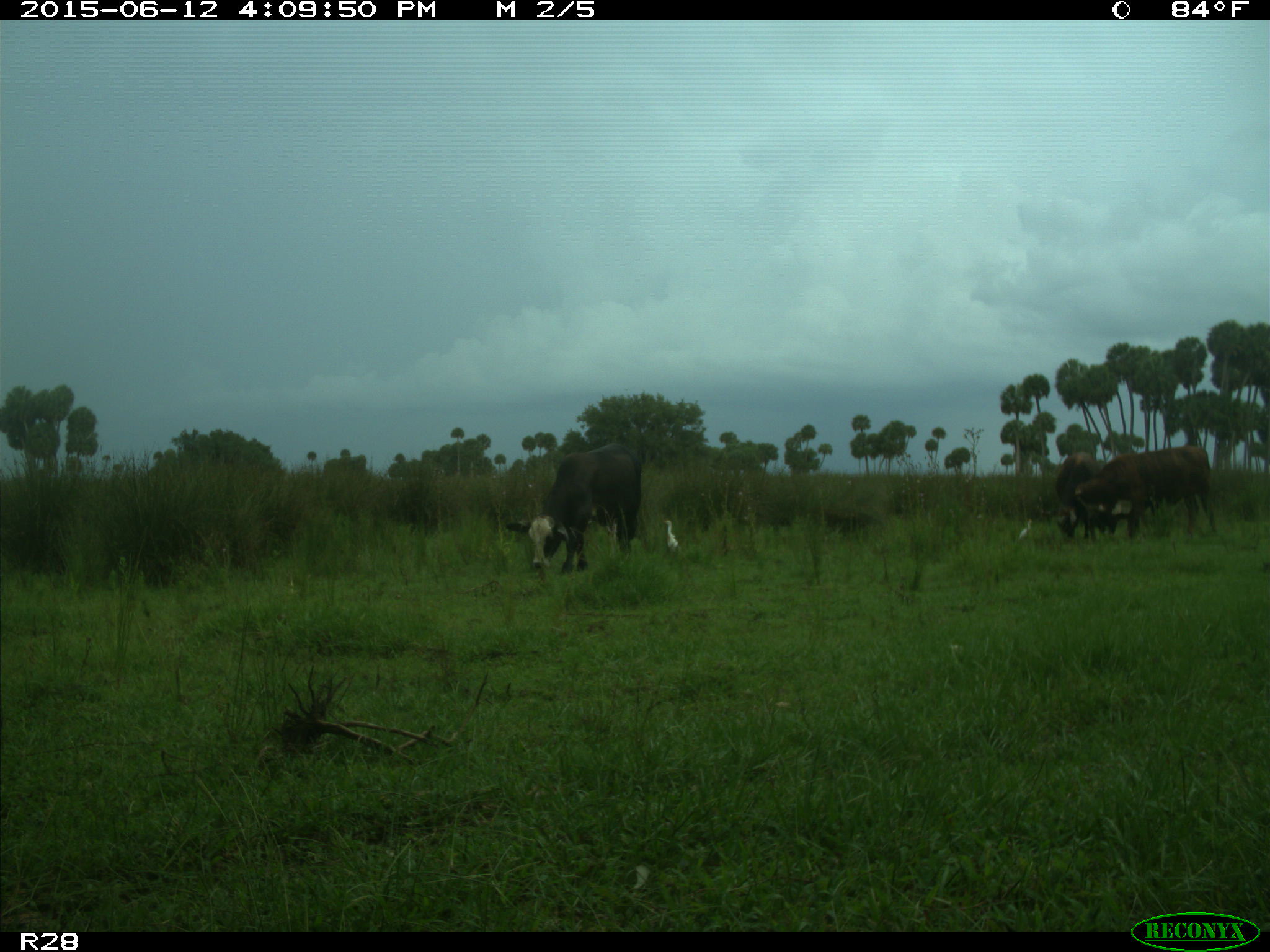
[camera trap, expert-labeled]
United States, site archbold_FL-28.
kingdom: Animalia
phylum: Chordata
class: Mammalia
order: Artiodactyla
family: Bovidae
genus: Bos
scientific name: Bos taurus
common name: domestic cow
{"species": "Bos taurus (domestic cow)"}